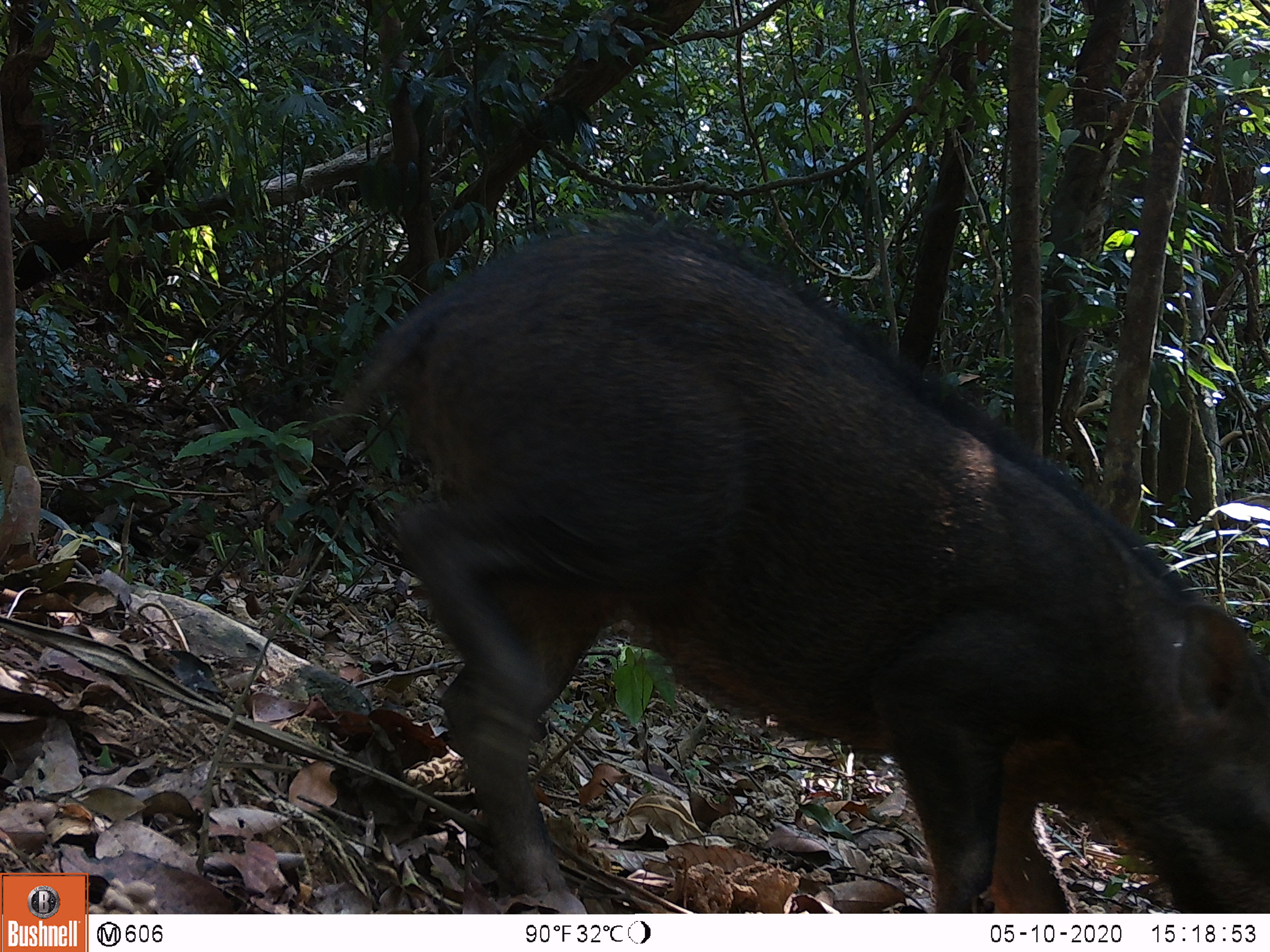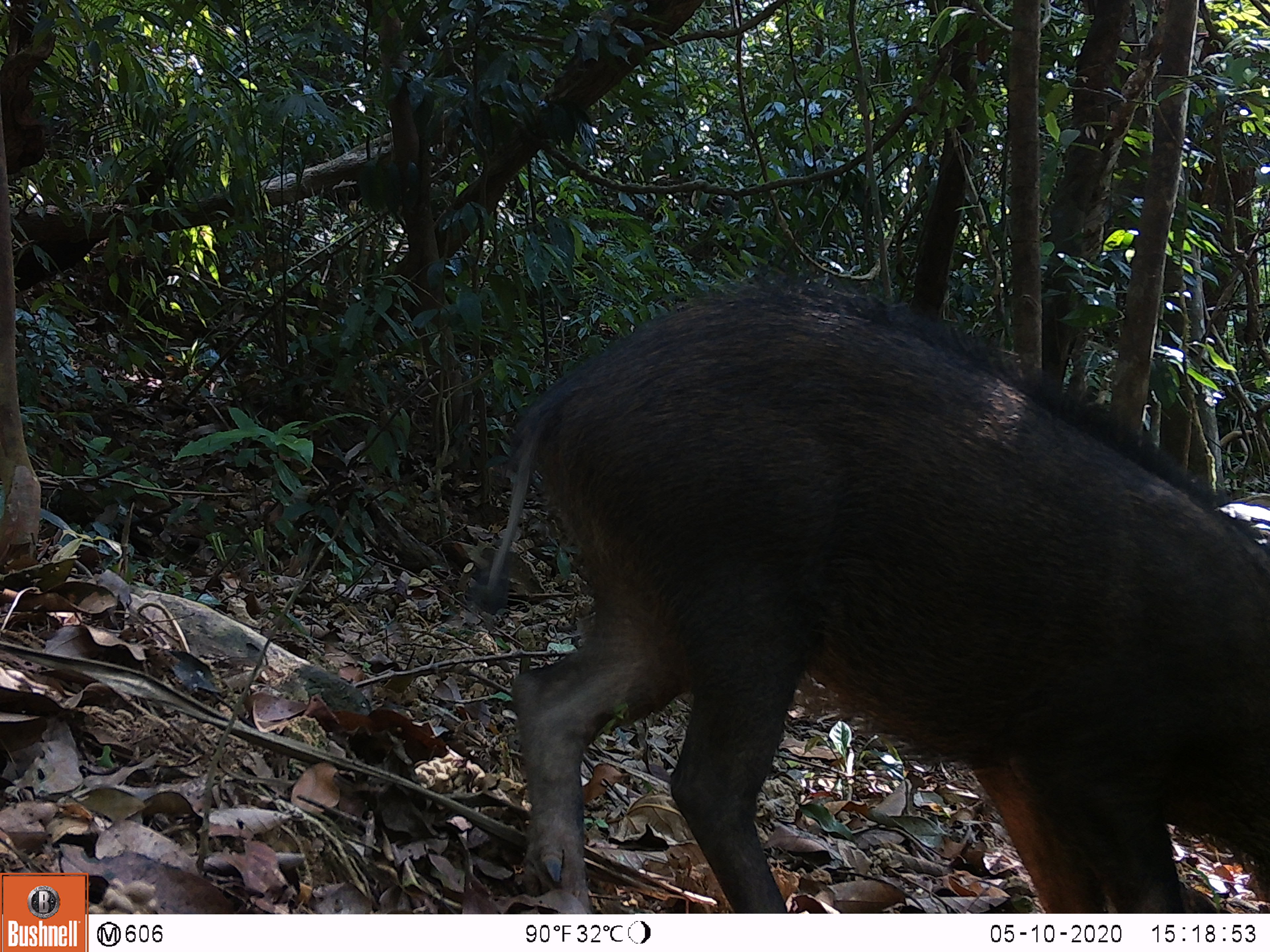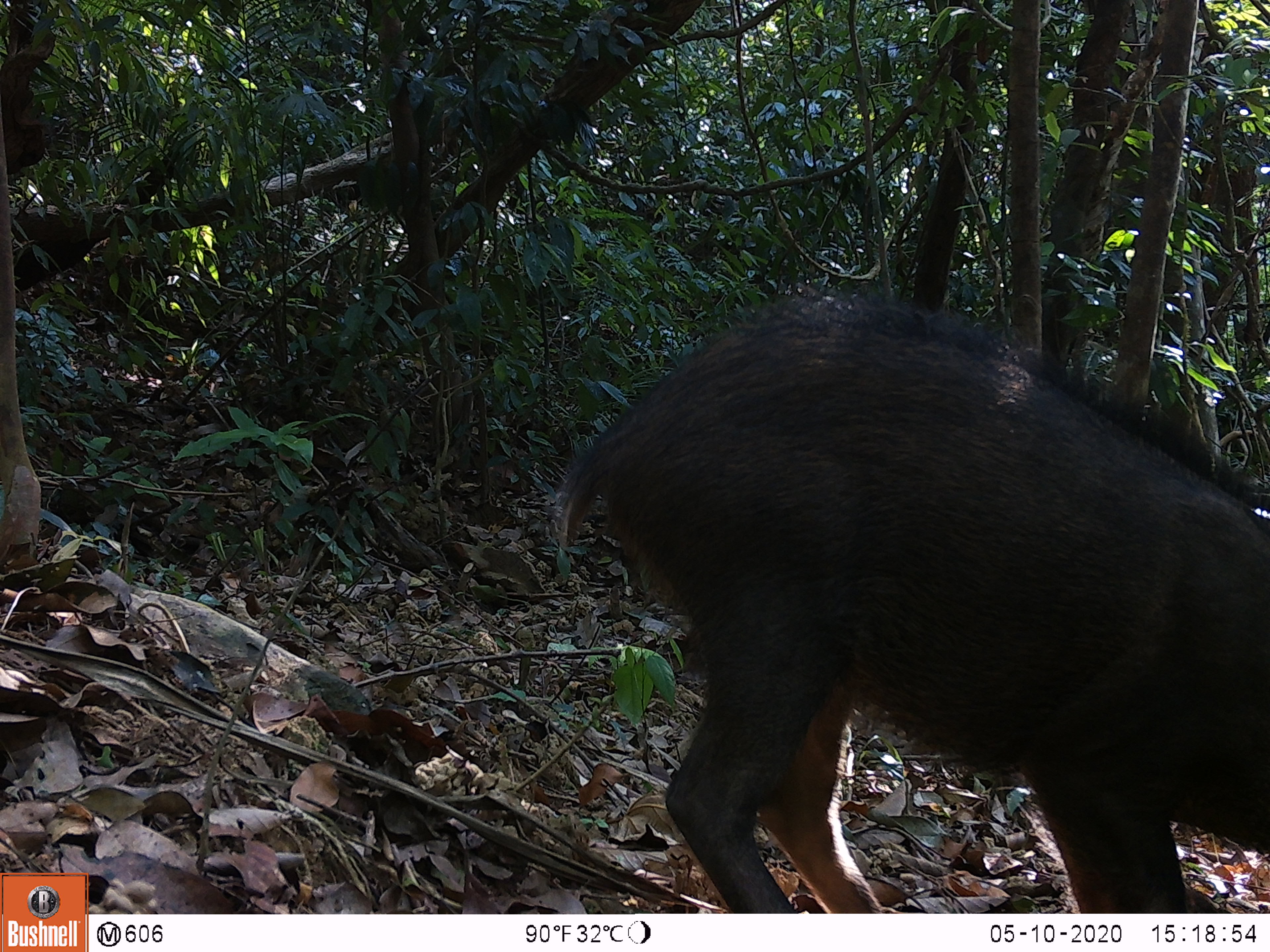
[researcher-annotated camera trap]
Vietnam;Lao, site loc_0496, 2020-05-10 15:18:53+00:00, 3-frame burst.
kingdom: Animalia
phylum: Chordata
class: Mammalia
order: Artiodactyla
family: Suidae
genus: Sus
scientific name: Sus scrofa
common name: eurasian wild pig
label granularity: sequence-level